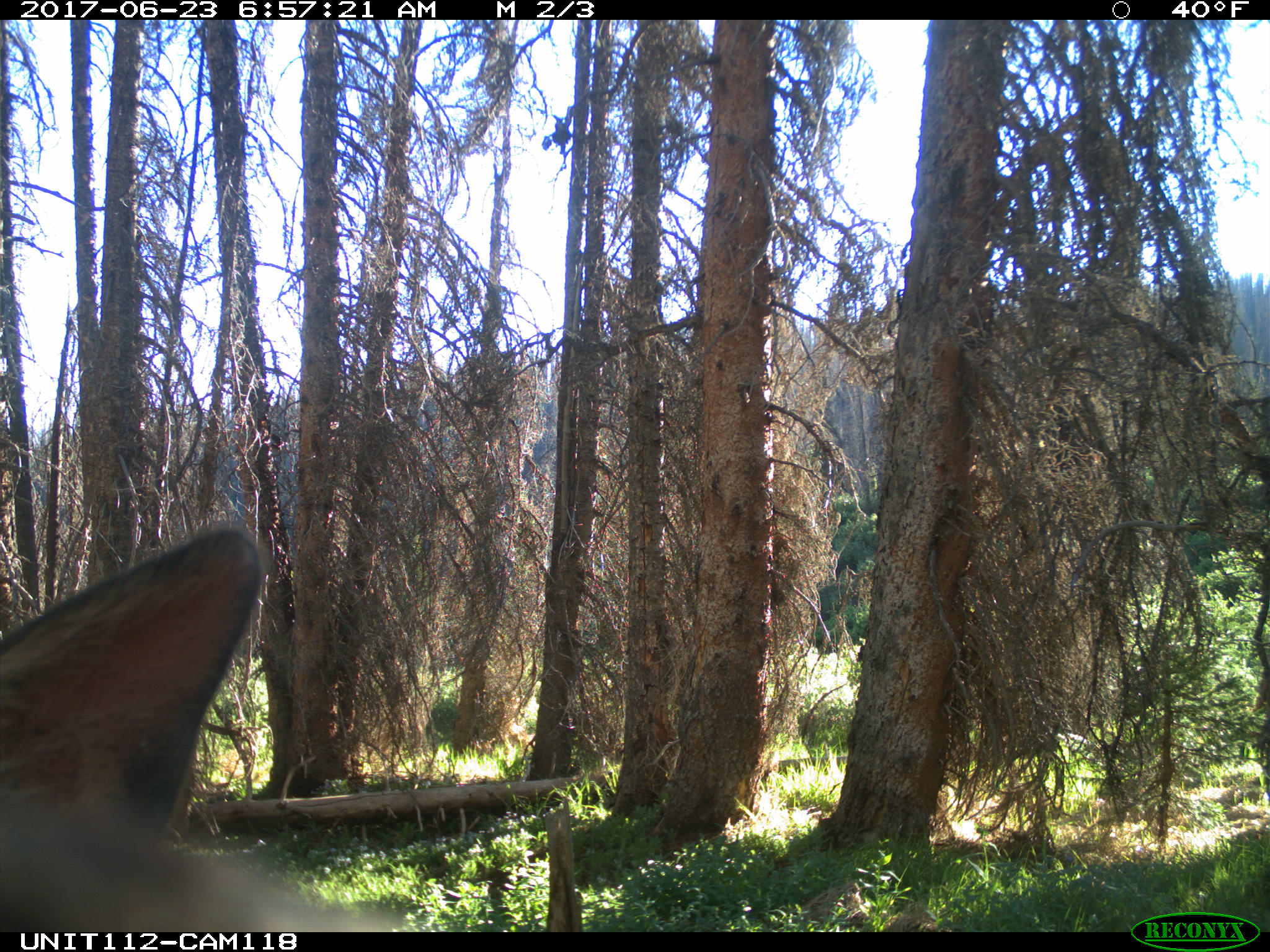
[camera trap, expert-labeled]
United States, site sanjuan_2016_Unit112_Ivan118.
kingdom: Animalia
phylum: Chordata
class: Mammalia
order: Artiodactyla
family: Cervidae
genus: Cervus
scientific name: Cervus elaphus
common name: red deer